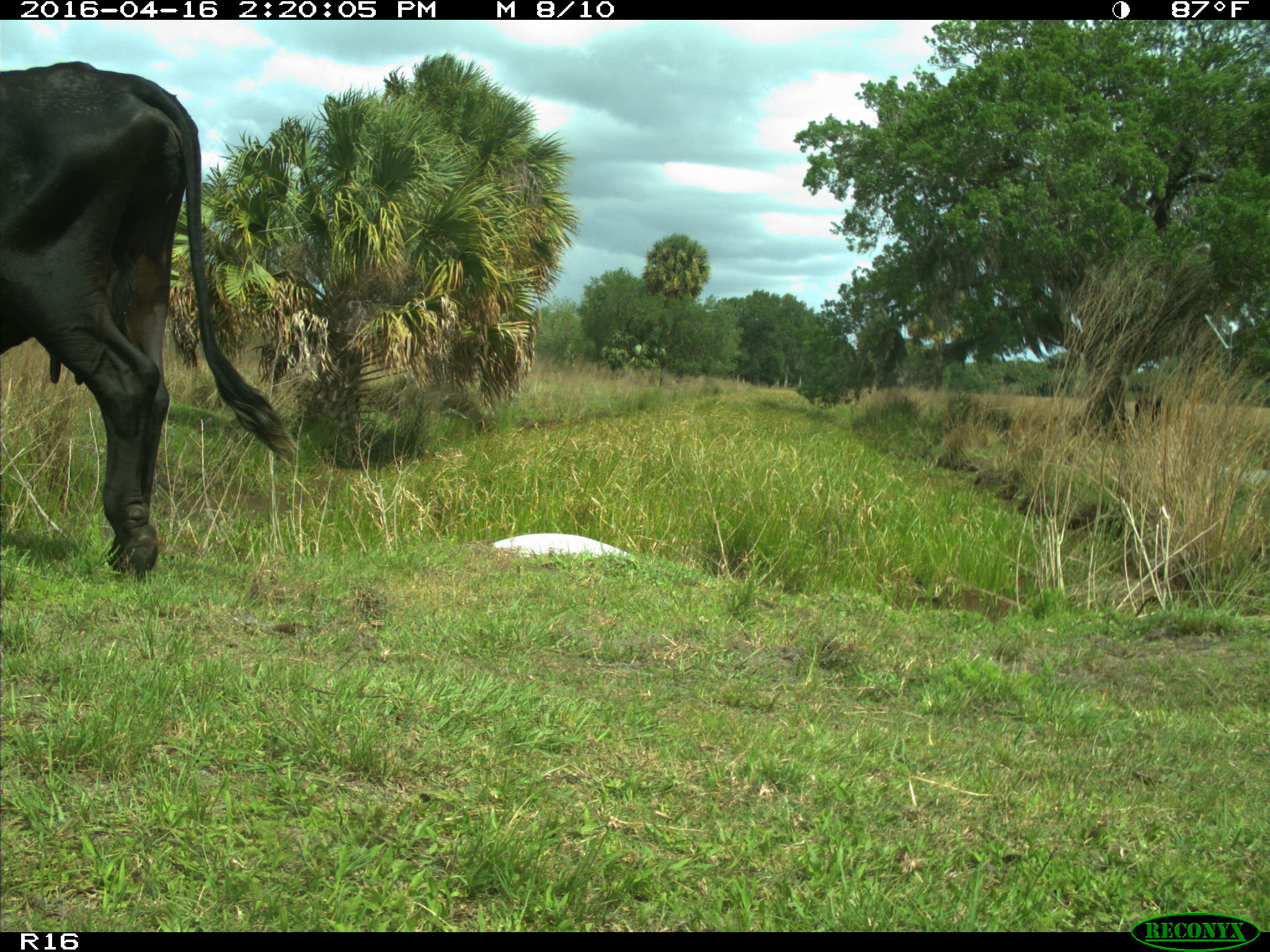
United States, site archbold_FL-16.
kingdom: Animalia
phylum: Chordata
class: Mammalia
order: Artiodactyla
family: Bovidae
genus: Bos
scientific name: Bos taurus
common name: domestic cow